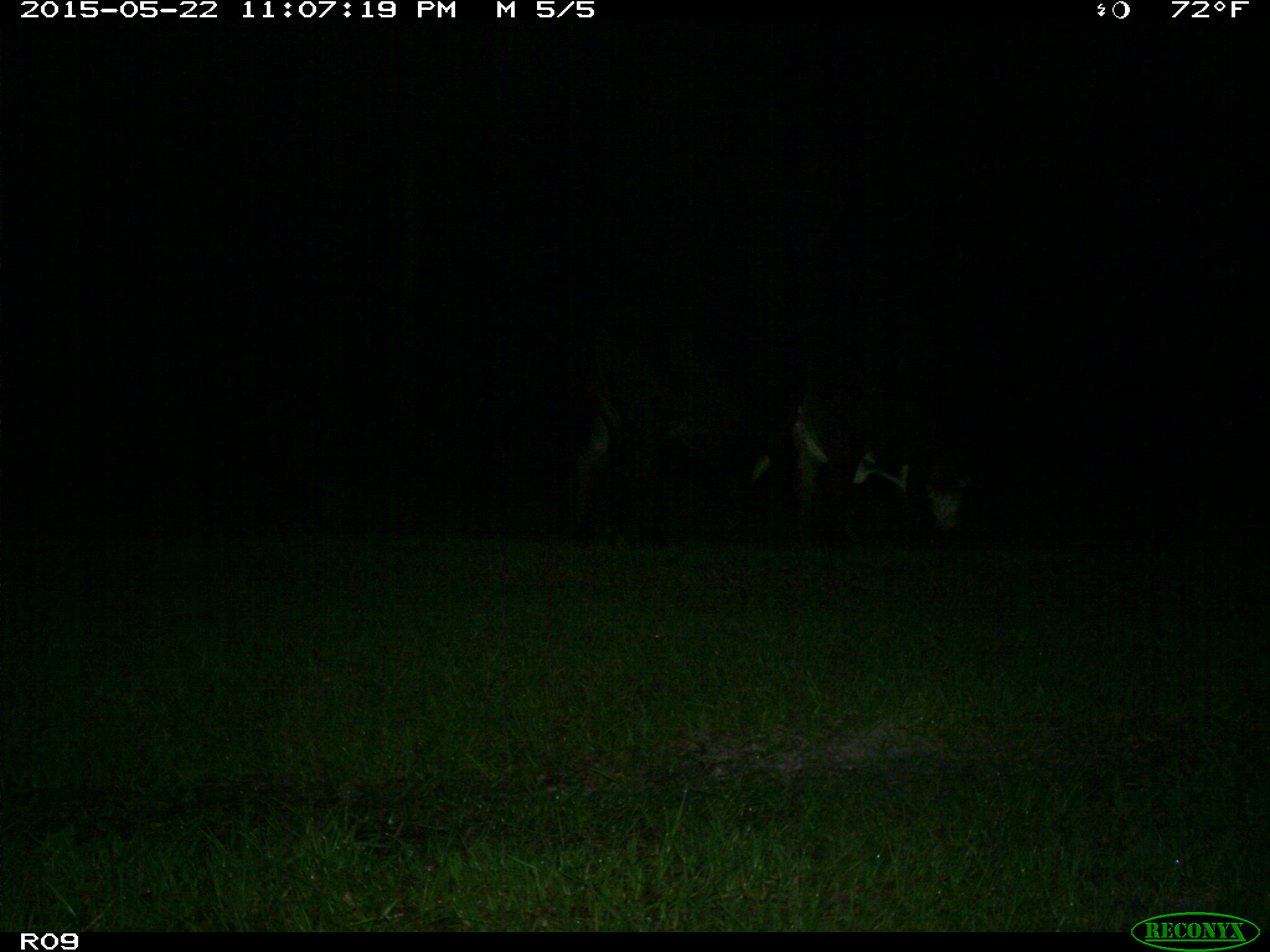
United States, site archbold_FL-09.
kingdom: Animalia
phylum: Chordata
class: Mammalia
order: Artiodactyla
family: Bovidae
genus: Bos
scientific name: Bos taurus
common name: domestic cow